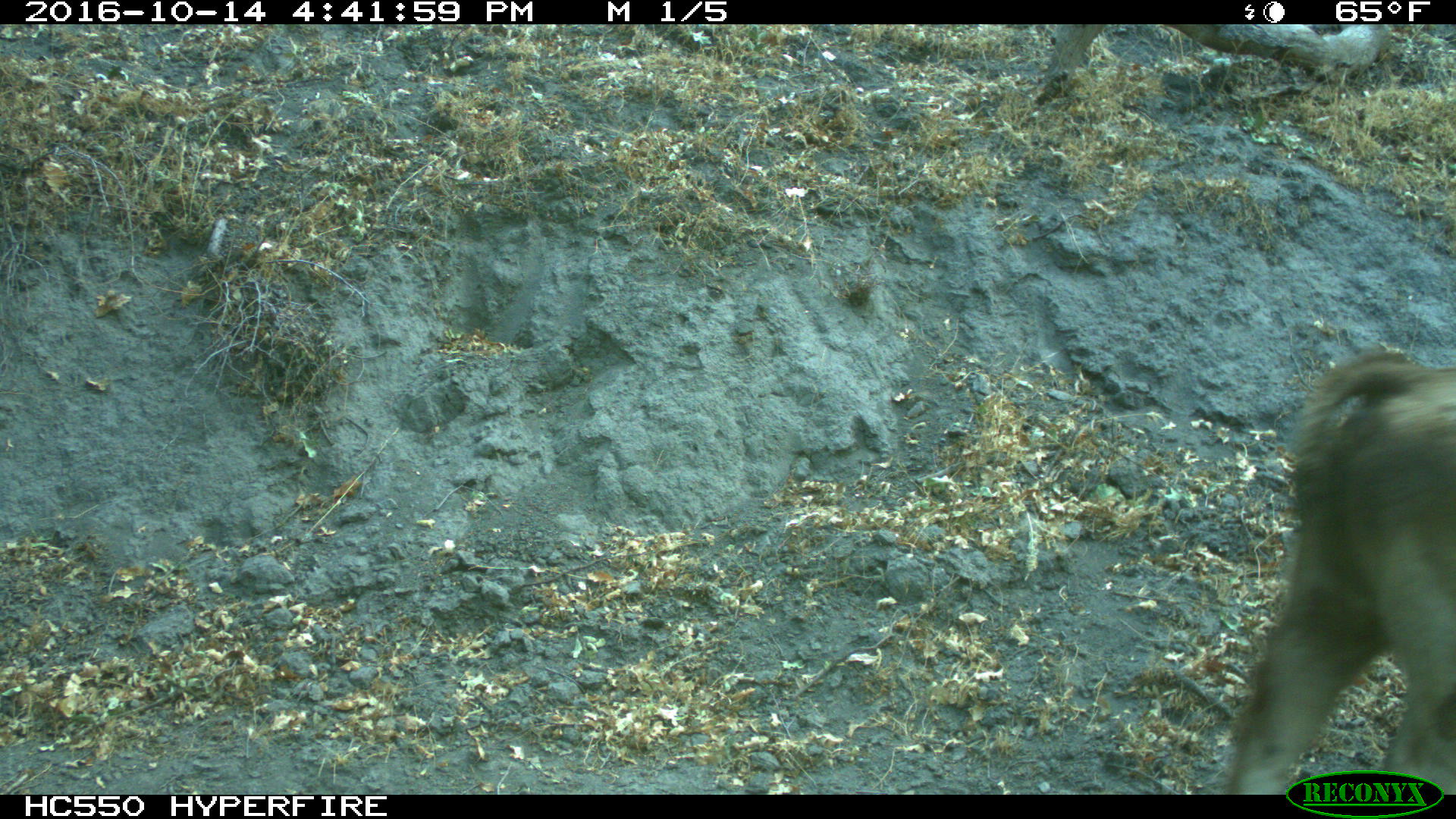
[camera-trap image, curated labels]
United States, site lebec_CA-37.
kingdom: Animalia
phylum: Chordata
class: Mammalia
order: Artiodactyla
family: Bovidae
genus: Bos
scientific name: Bos taurus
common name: domestic cow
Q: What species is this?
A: Bos taurus (domestic cow).